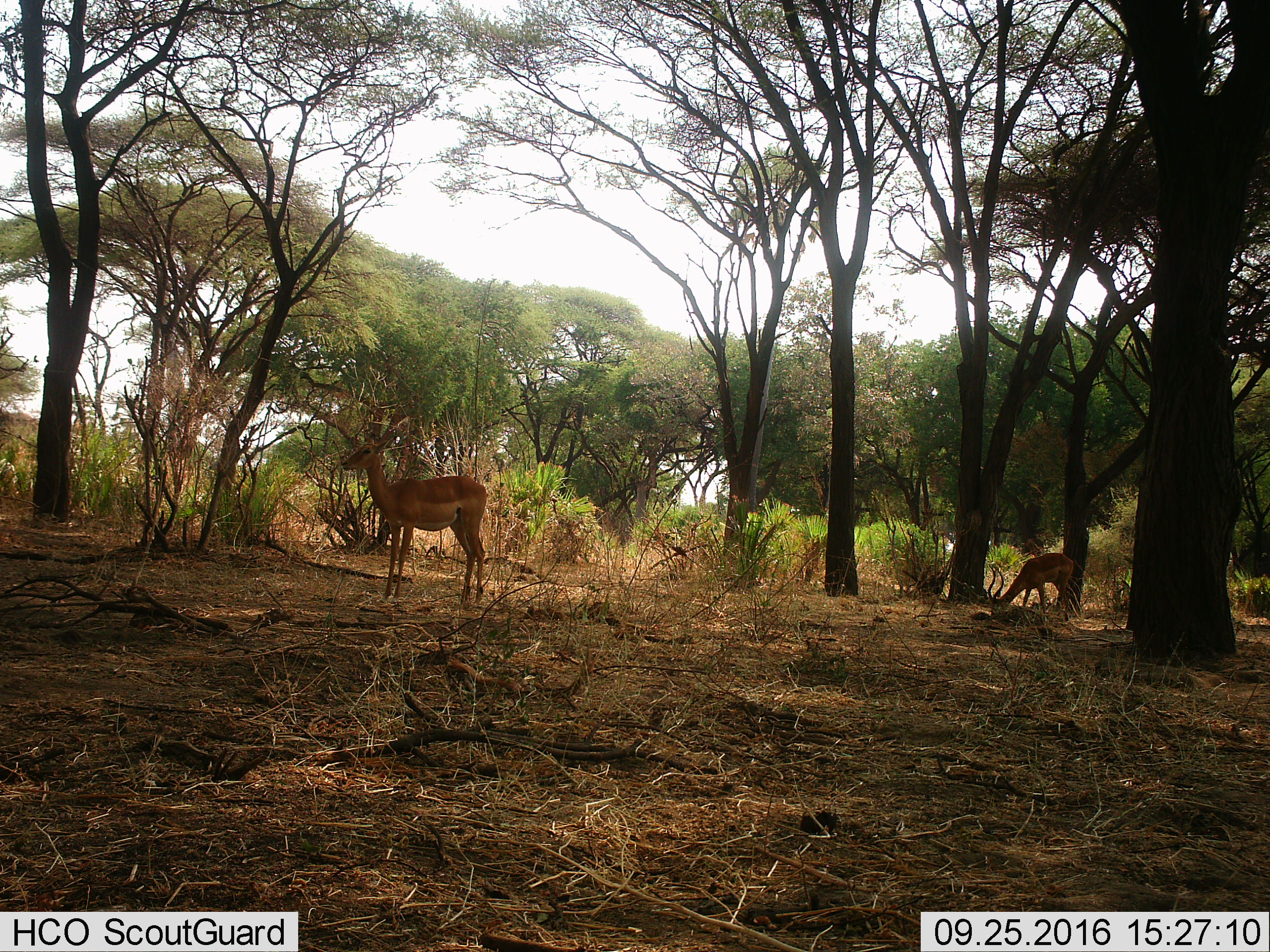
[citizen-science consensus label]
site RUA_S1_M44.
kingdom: Animalia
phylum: Chordata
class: Mammalia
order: Artiodactyla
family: Bovidae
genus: Aepyceros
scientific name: Aepyceros melampus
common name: impala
Impala (Aepyceros melampus), count 2. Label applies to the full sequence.